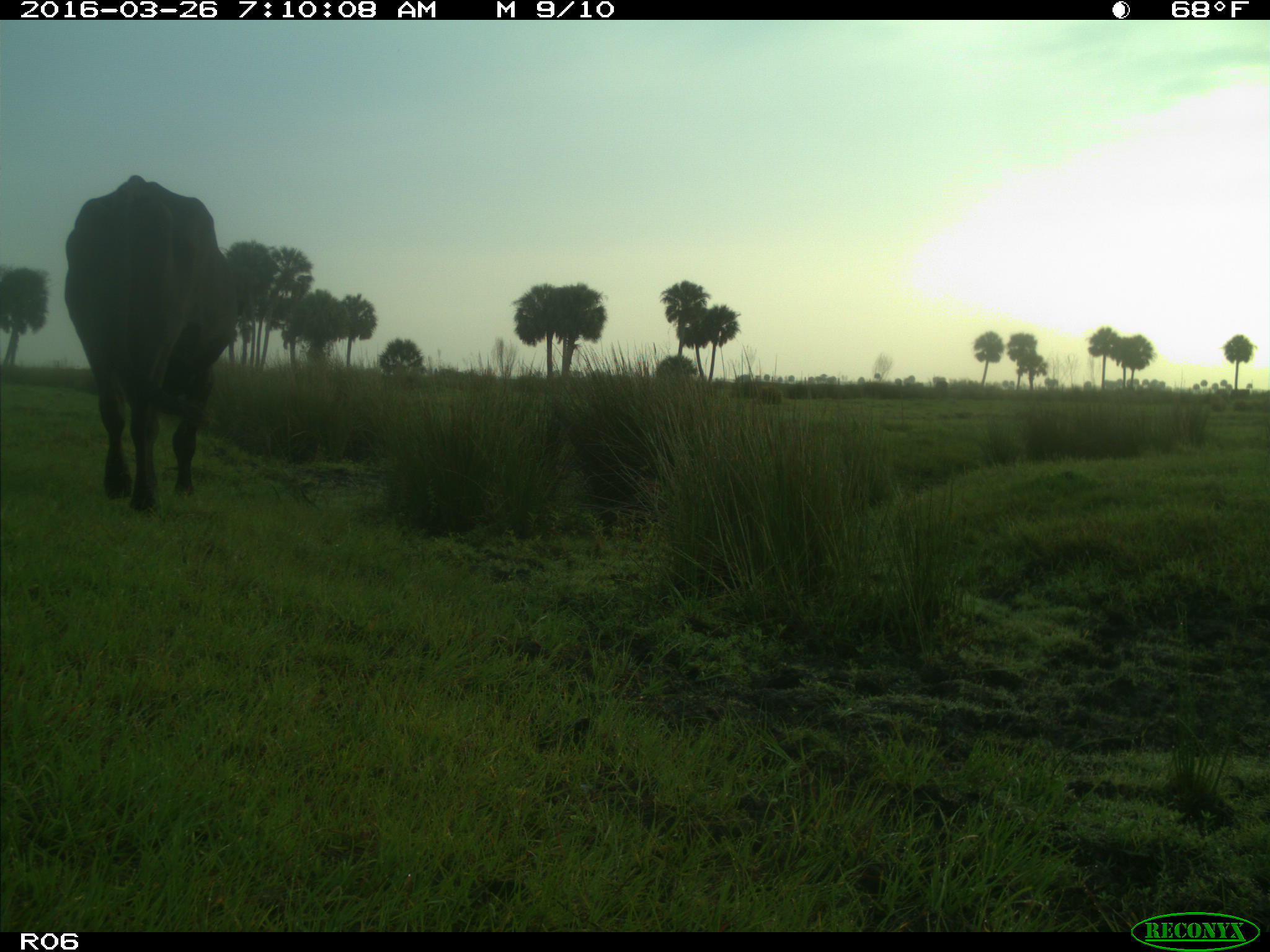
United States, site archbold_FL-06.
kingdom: Animalia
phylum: Chordata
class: Mammalia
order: Artiodactyla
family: Bovidae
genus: Bos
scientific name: Bos taurus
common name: domestic cow